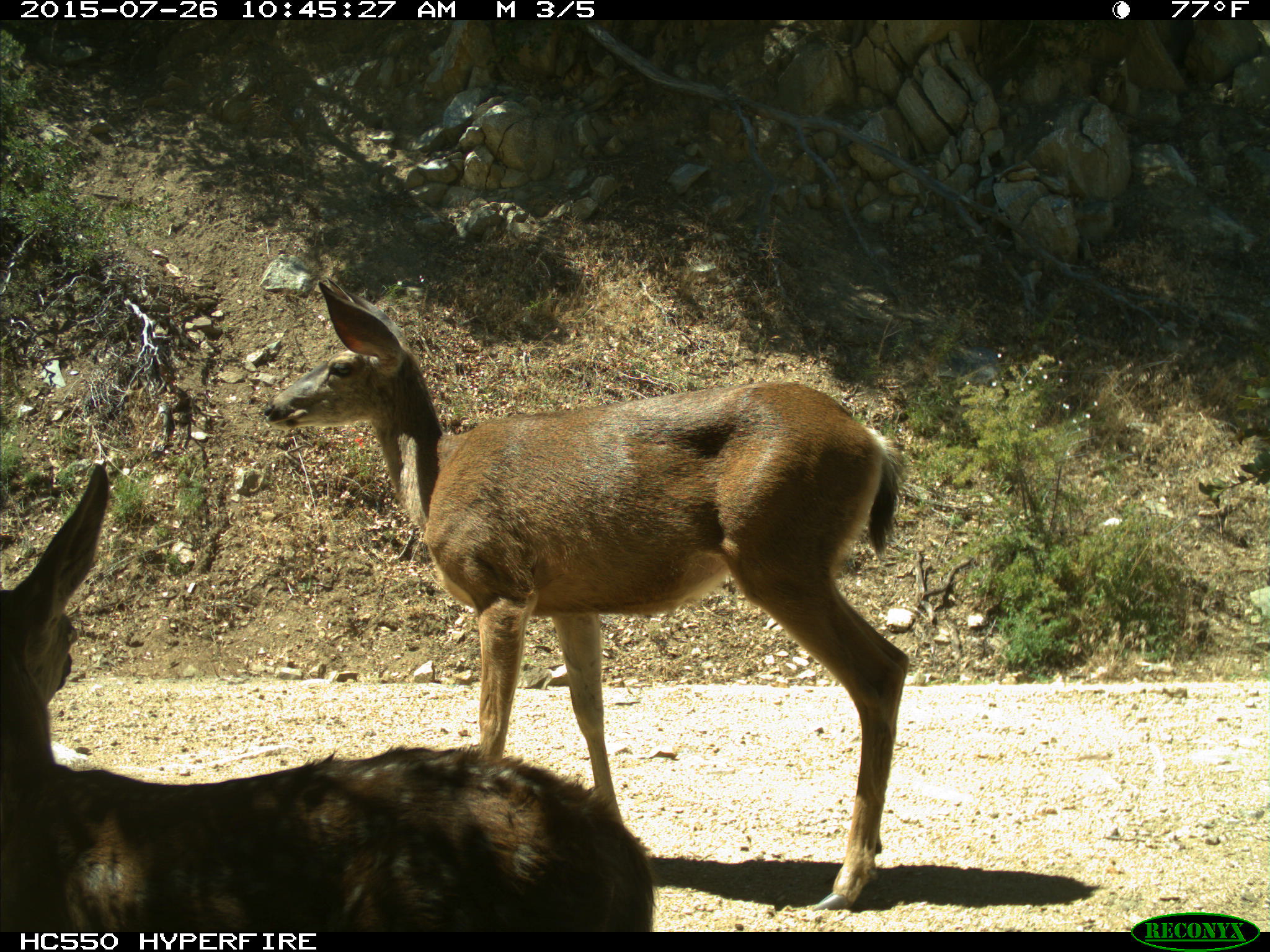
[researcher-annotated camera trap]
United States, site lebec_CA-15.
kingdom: Animalia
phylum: Chordata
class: Mammalia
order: Artiodactyla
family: Cervidae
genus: Odocoileus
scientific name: Odocoileus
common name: deer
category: unidentified deer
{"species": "unidentified deer (deer) (Odocoileus)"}